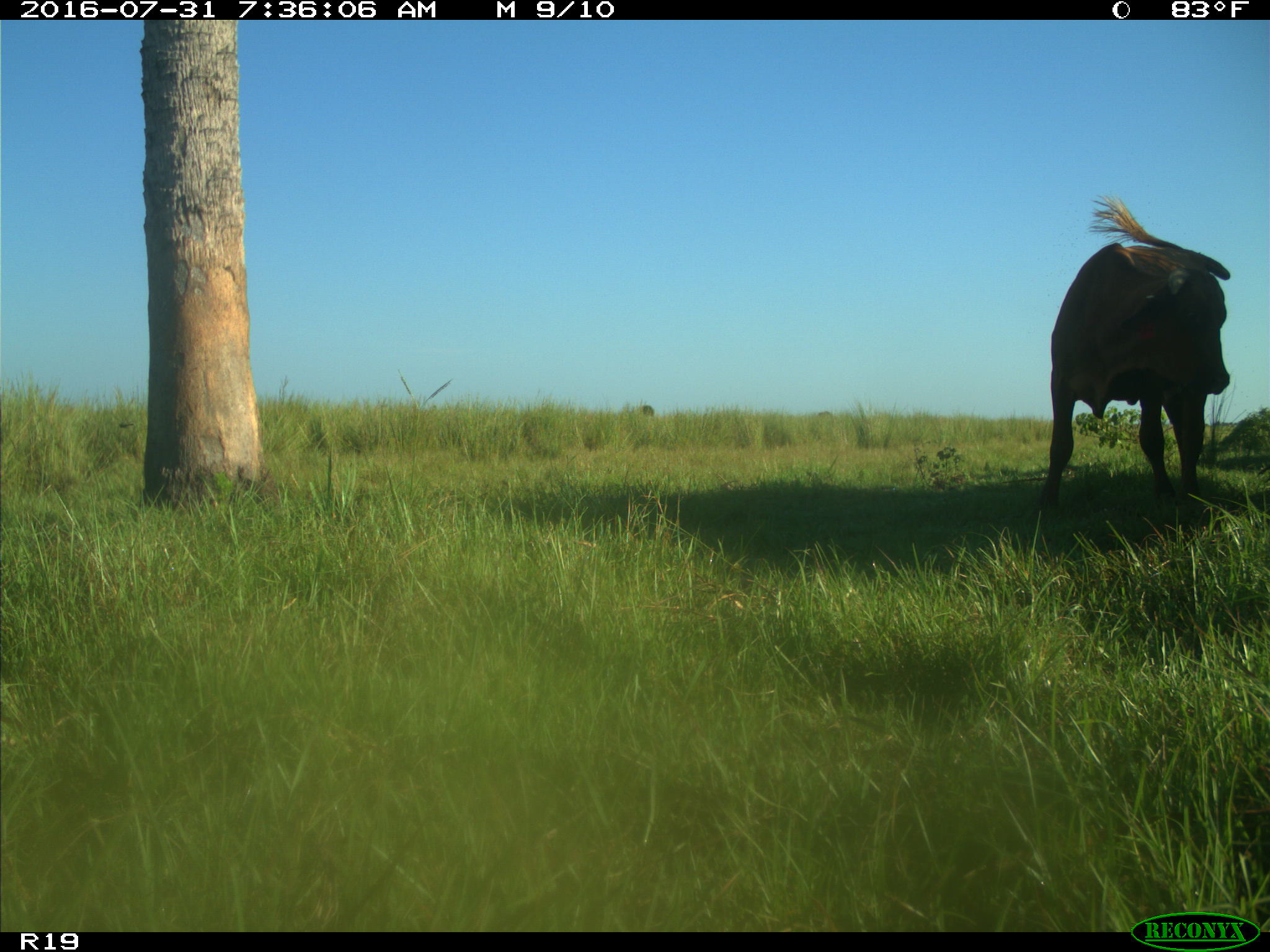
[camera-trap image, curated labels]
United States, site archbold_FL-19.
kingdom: Animalia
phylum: Chordata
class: Mammalia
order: Artiodactyla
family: Bovidae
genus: Bos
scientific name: Bos taurus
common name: domestic cow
Bos taurus (domestic cow).